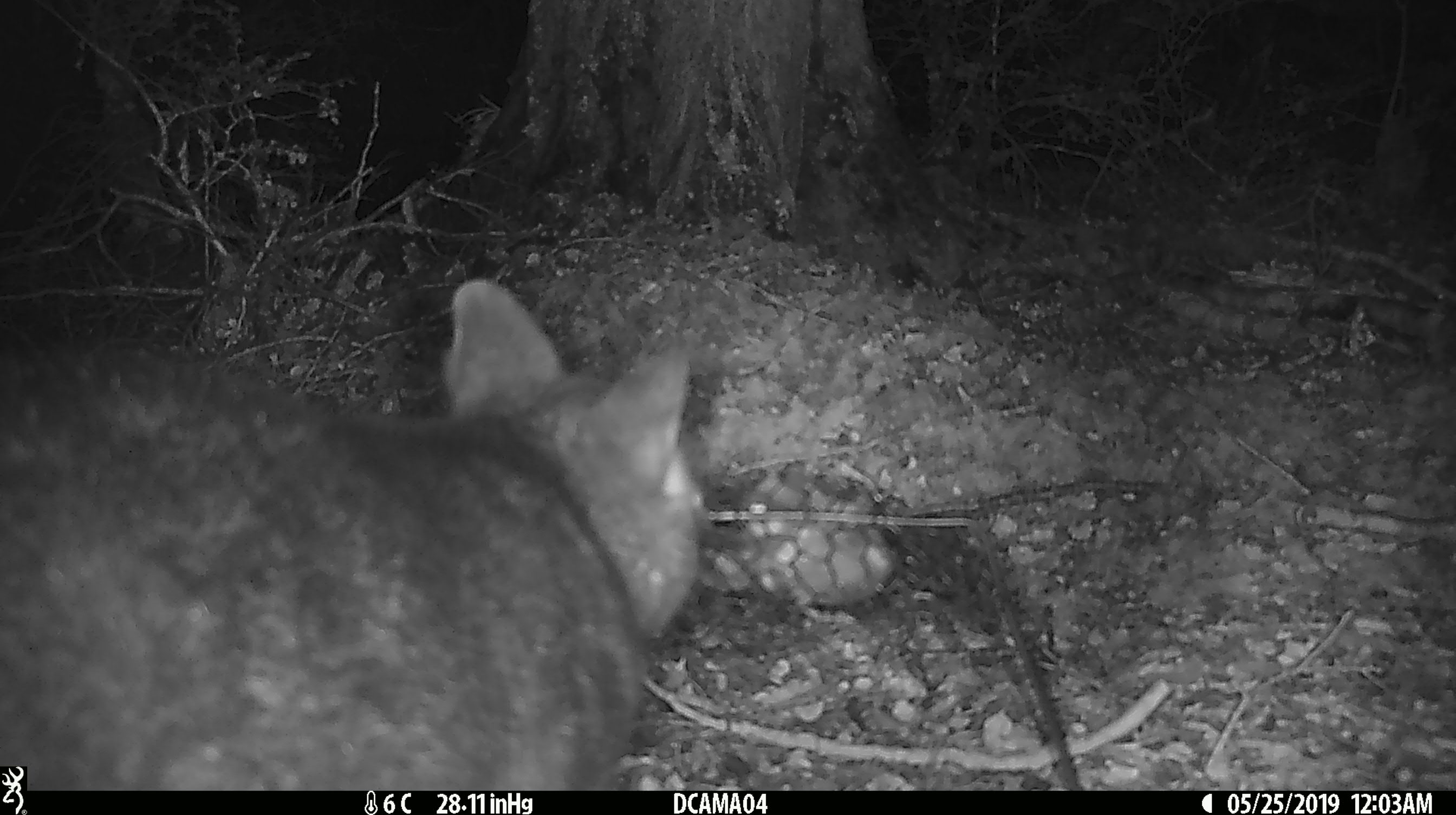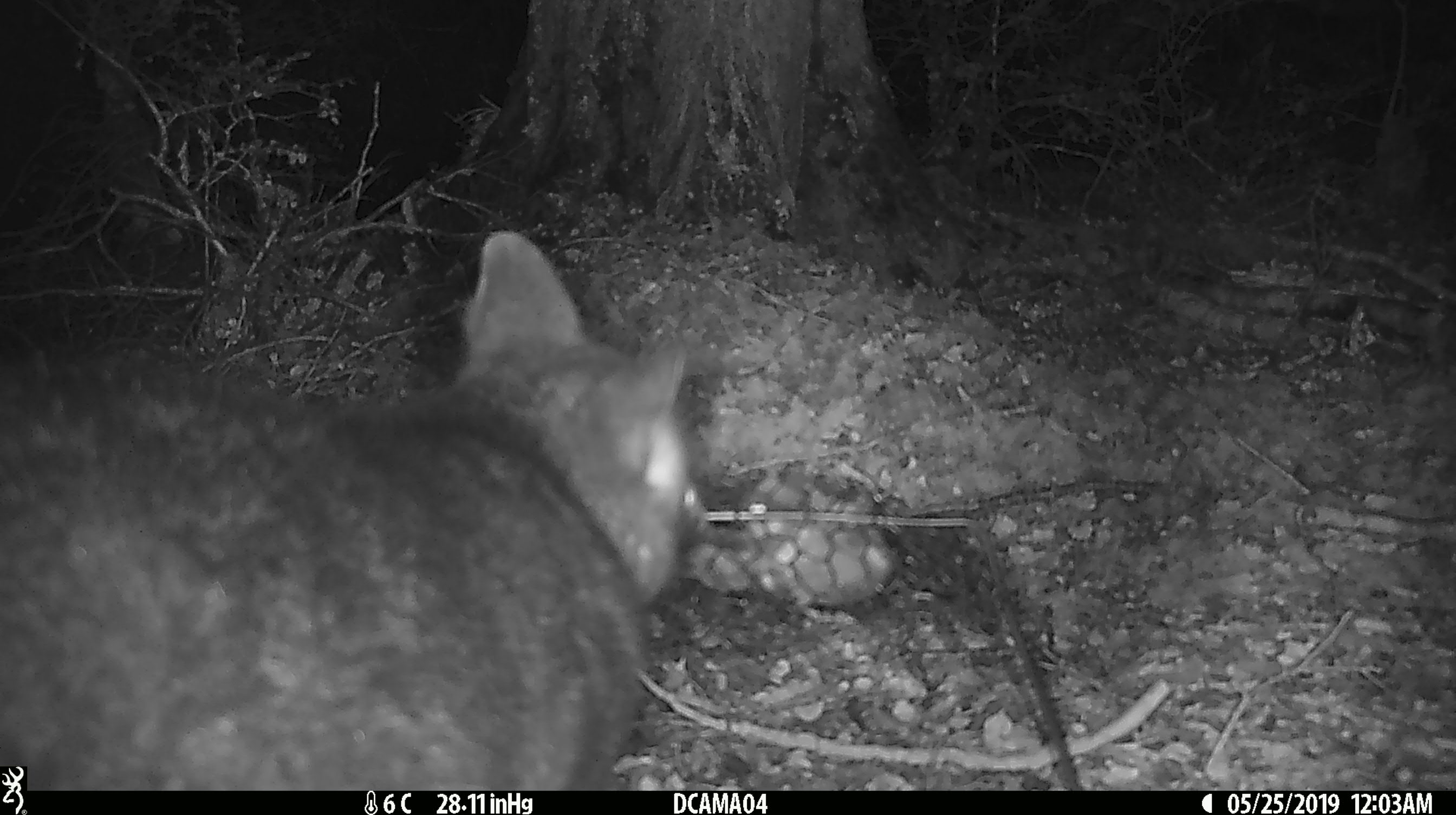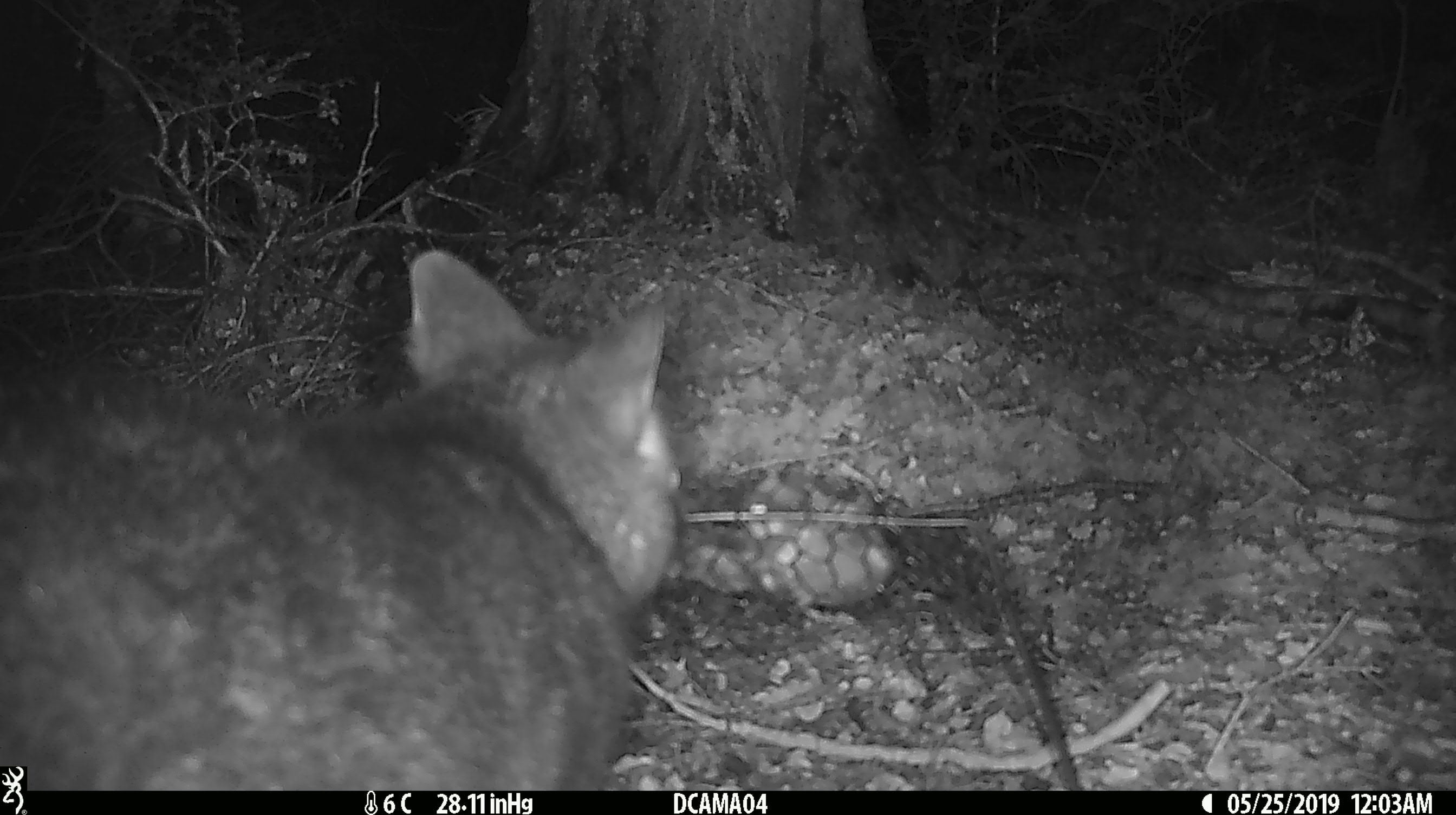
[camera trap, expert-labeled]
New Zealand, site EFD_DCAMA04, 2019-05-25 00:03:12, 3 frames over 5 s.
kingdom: Animalia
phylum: Chordata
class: Mammalia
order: Diprotodontia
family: Phalangeridae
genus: Trichosurus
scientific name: Trichosurus vulpecula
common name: common brushtail possum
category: possum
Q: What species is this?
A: Possum (common brushtail possum) (Trichosurus vulpecula).